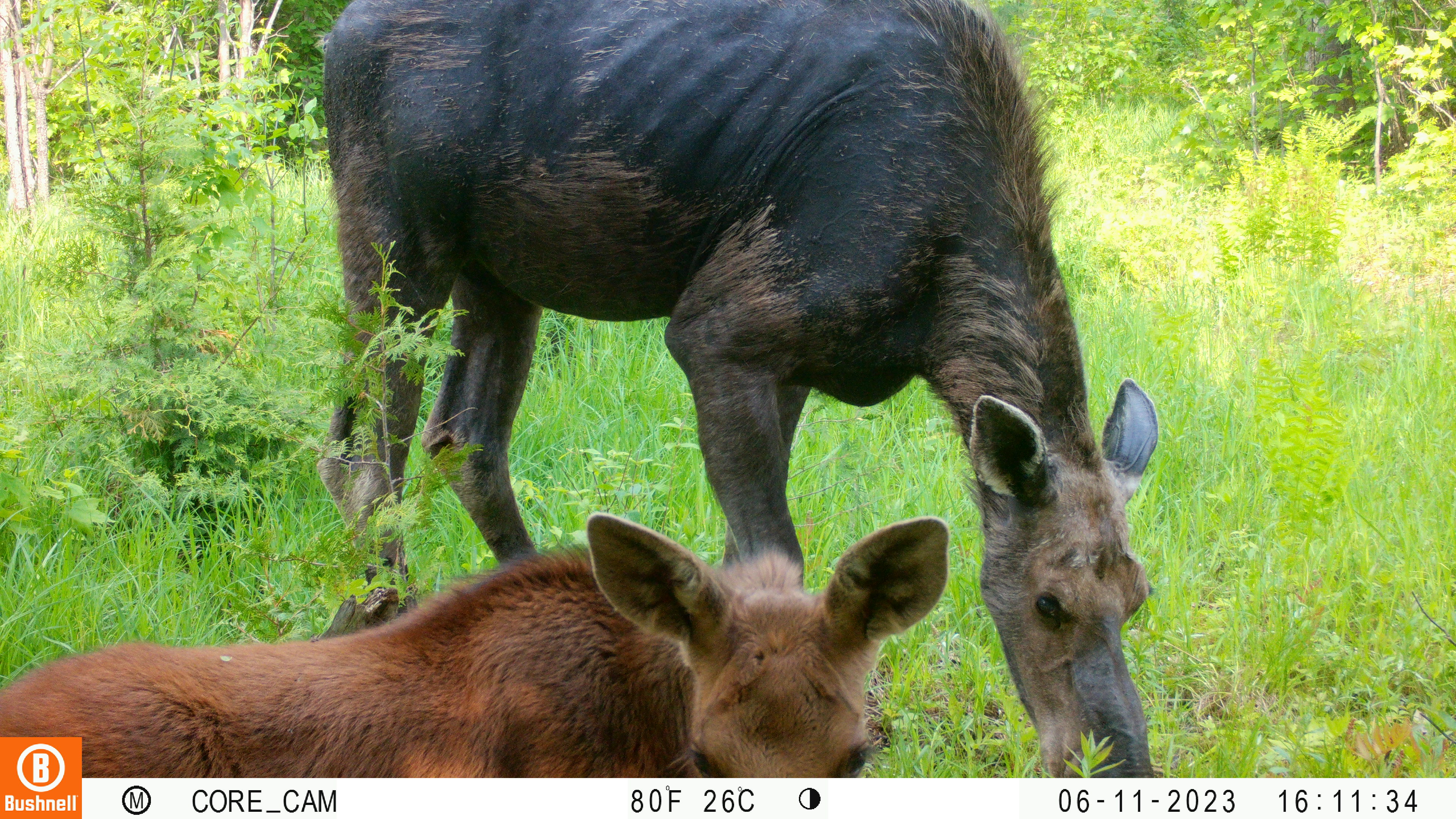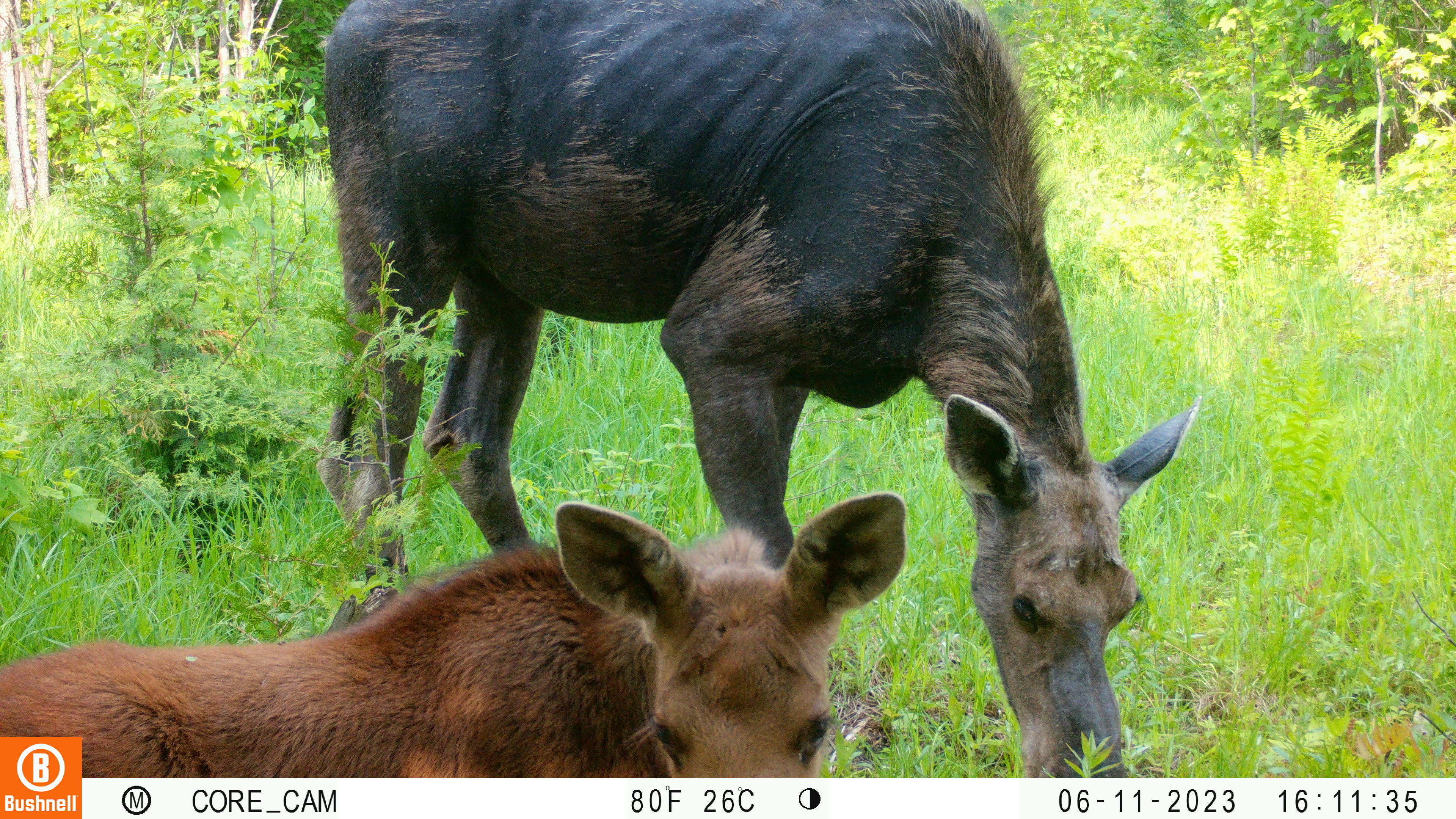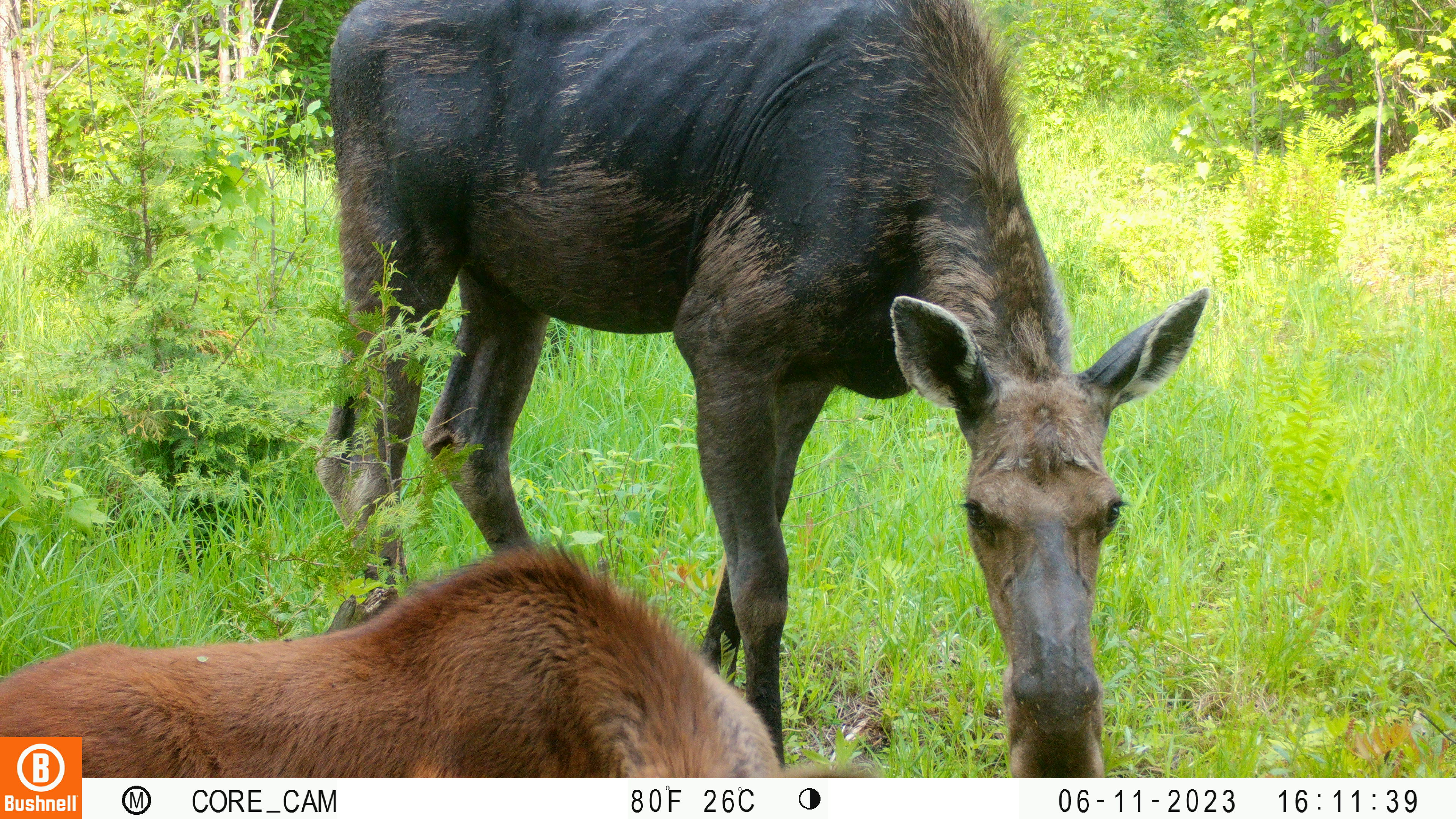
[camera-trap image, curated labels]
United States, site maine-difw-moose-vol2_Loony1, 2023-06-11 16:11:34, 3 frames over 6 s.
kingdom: Animalia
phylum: Chordata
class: Mammalia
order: Artiodactyla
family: Cervidae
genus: Alces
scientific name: Alces alces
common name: moose